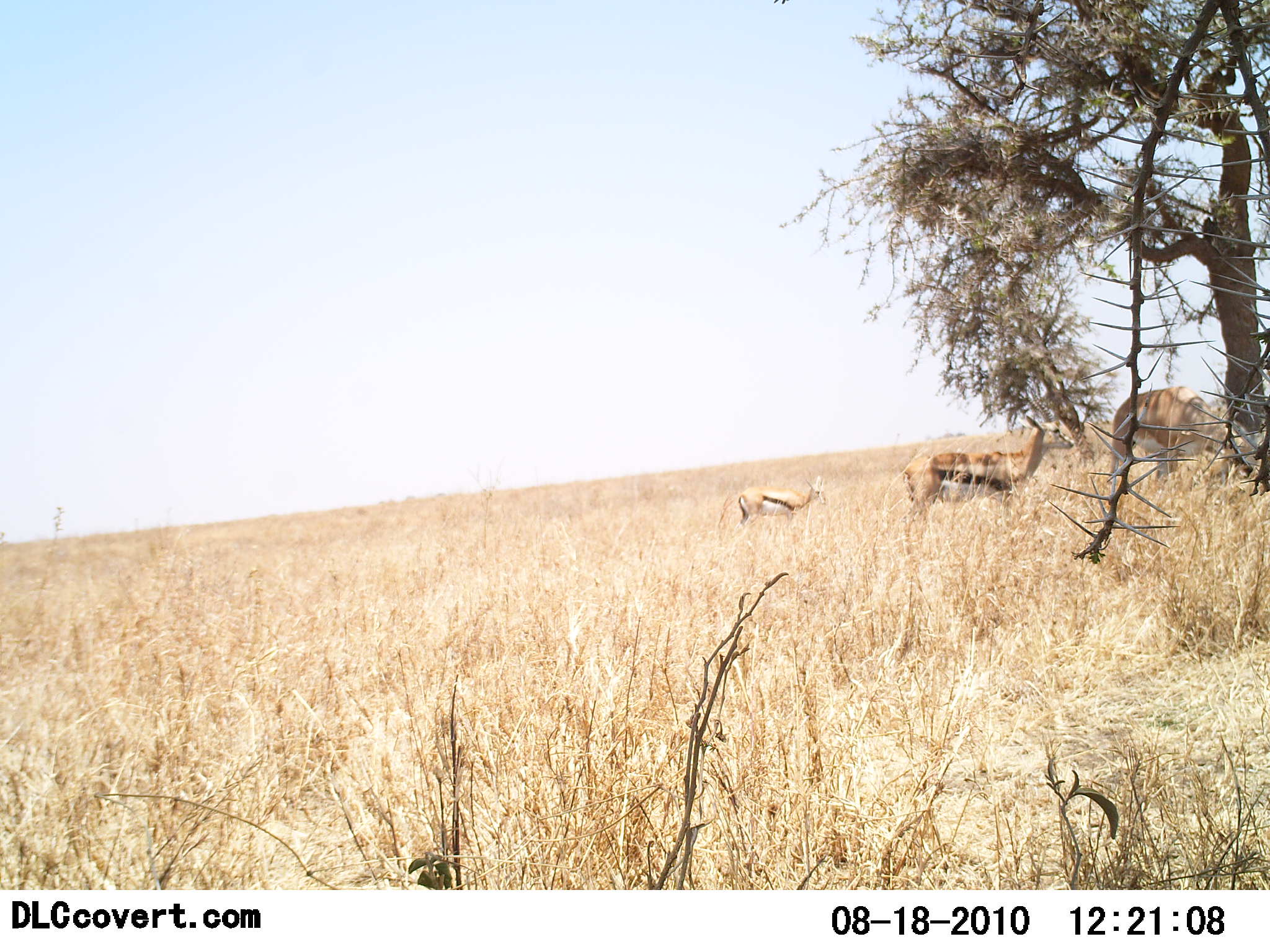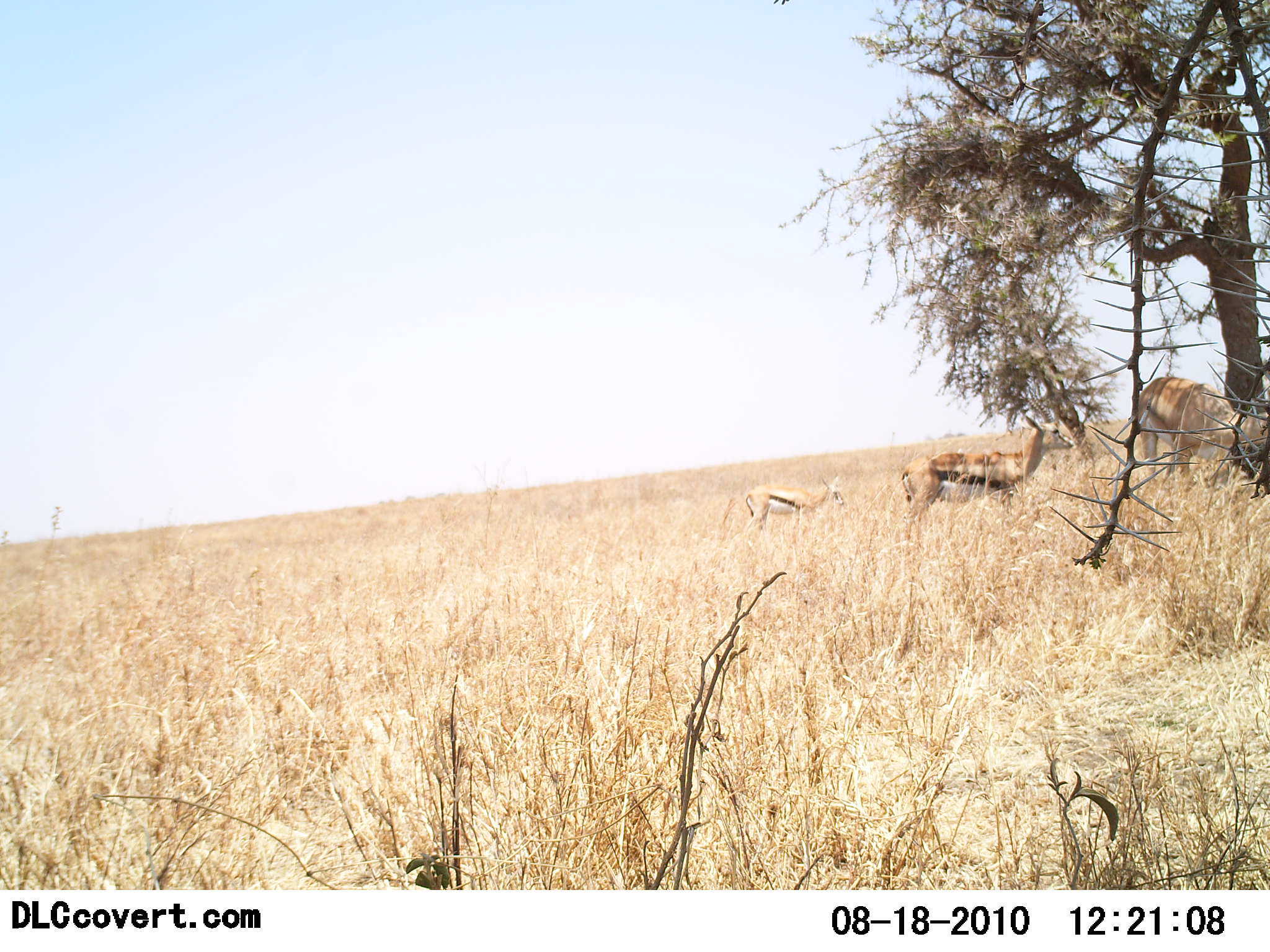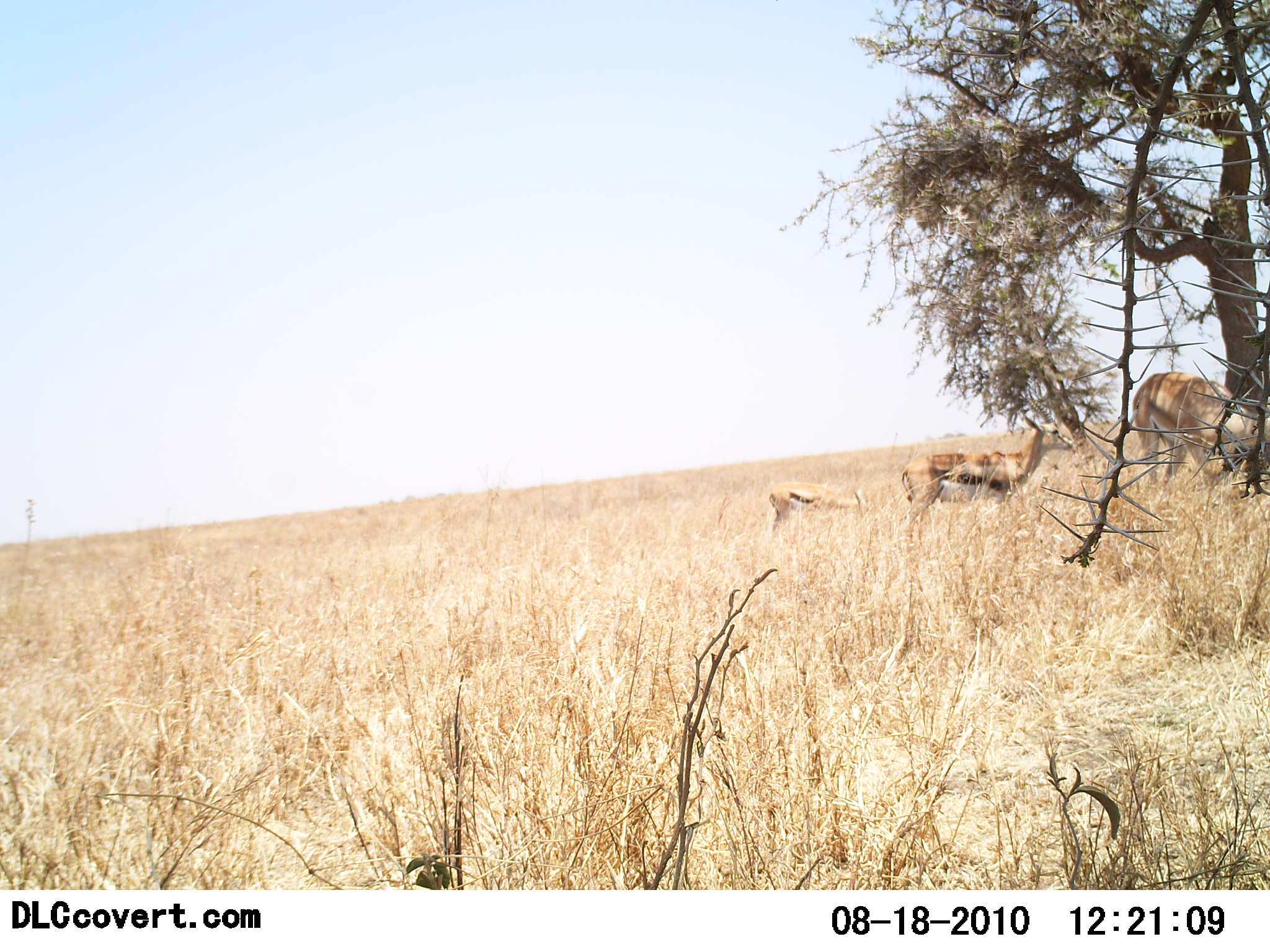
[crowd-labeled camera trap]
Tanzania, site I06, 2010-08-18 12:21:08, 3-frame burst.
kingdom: Animalia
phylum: Chordata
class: Mammalia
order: Artiodactyla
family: Bovidae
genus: Eudorcas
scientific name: Eudorcas thomsonii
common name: thomson's gazelle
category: gazellethomsons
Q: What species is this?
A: Gazellethomsons (thomson's gazelle) (Eudorcas thomsonii).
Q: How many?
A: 3.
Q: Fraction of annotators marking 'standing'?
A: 87%.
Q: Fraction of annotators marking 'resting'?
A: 4%.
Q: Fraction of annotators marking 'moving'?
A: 13%.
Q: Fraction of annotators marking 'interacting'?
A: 0%.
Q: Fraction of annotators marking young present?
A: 17%.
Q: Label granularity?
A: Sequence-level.